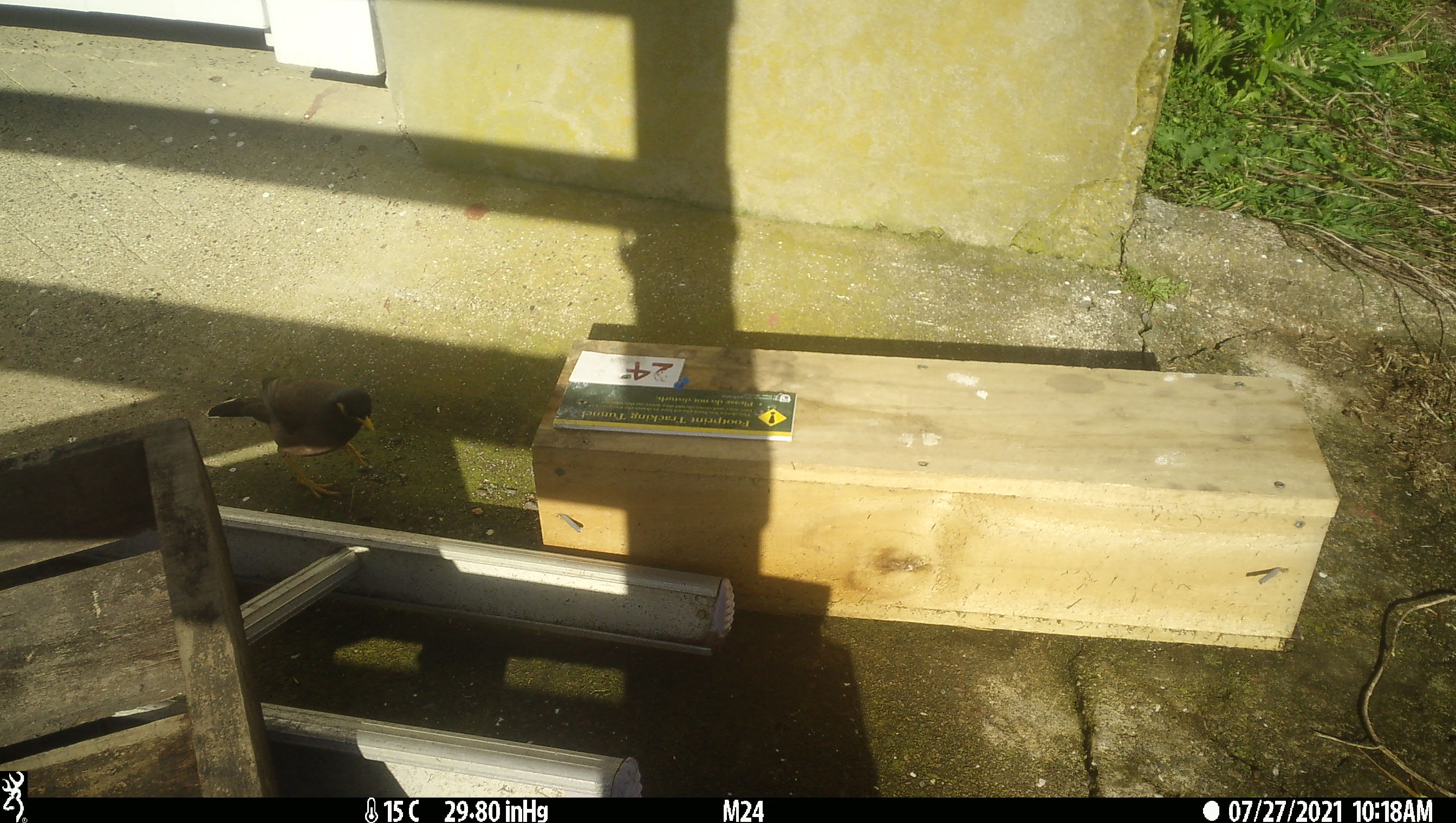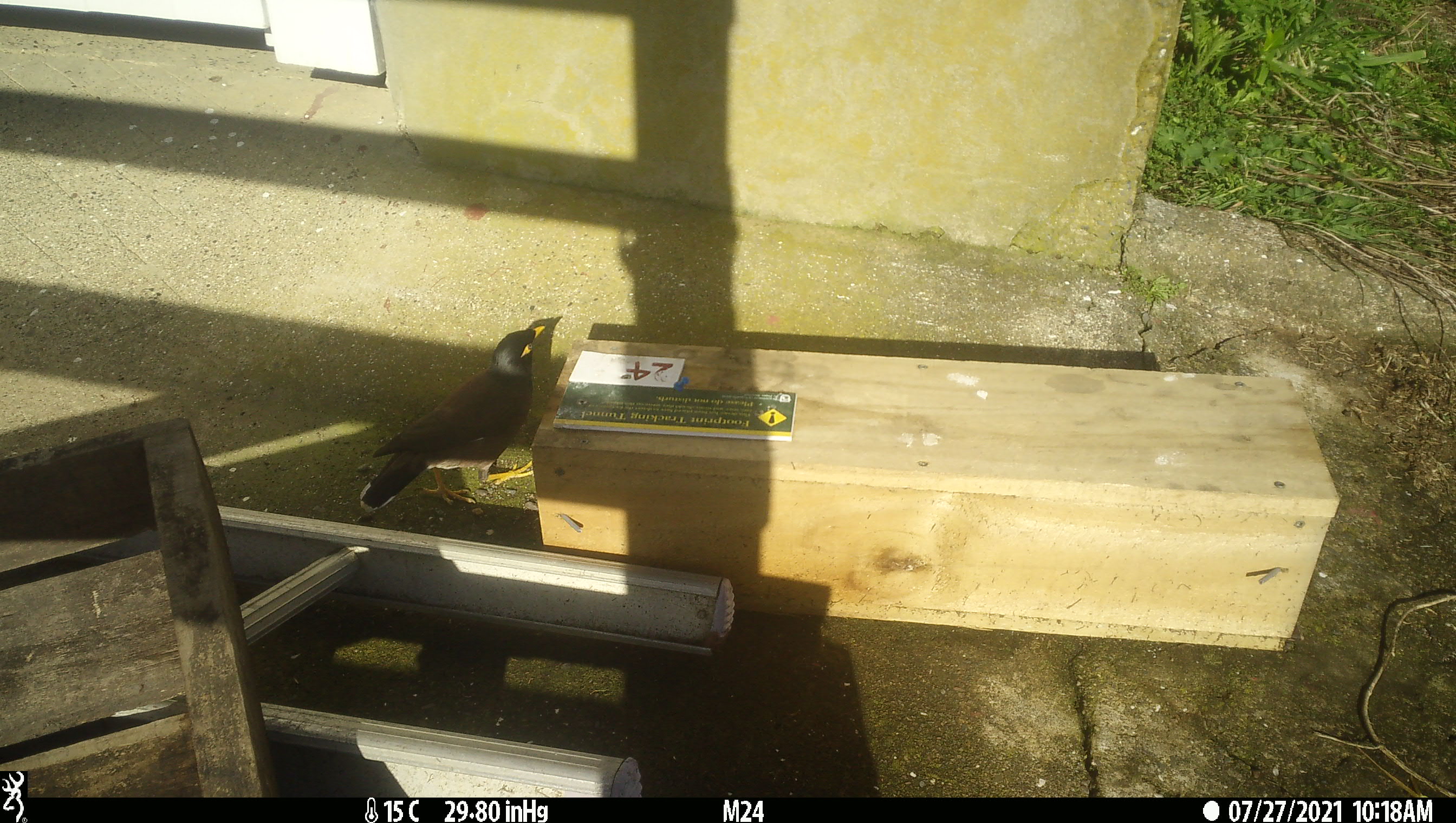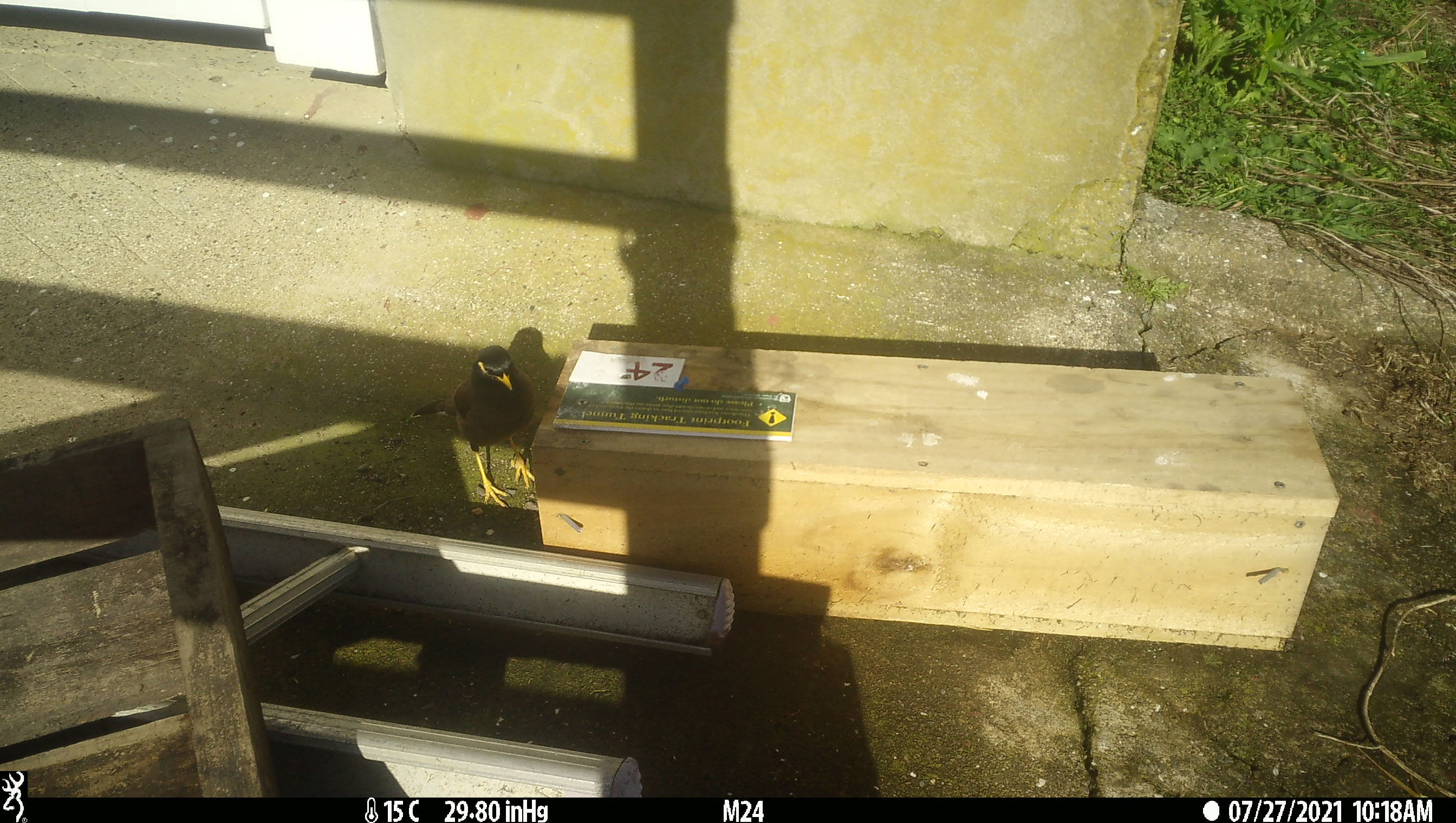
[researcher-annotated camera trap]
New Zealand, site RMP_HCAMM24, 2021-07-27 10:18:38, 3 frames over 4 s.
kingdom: Animalia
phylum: Chordata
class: Aves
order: Passeriformes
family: Sturnidae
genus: Acridotheres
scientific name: Acridotheres tristis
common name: common myna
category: myna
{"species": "myna (common myna) (Acridotheres tristis)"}